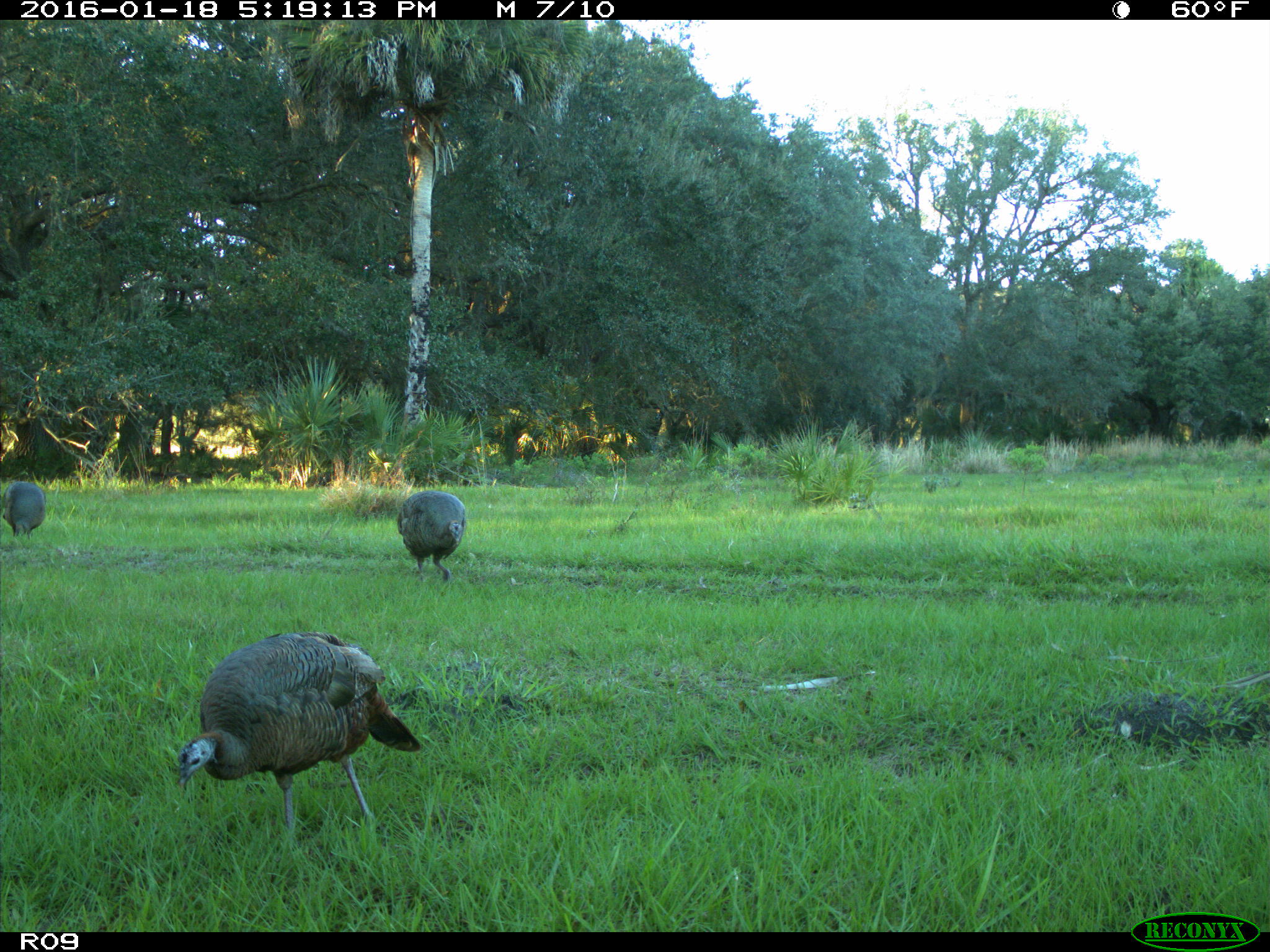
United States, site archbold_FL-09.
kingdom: Animalia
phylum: Chordata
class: Aves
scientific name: Aves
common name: birds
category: unidentified bird